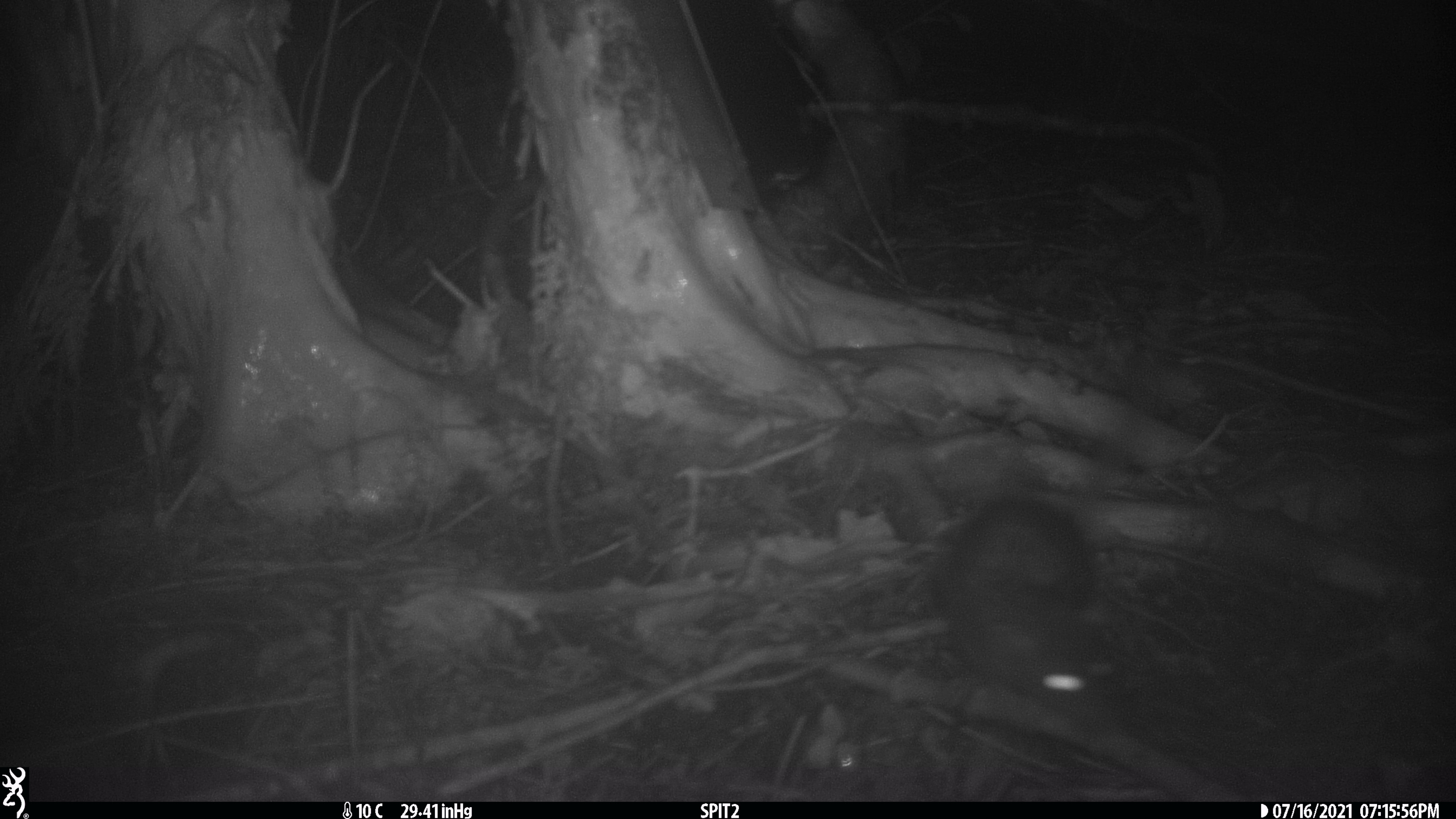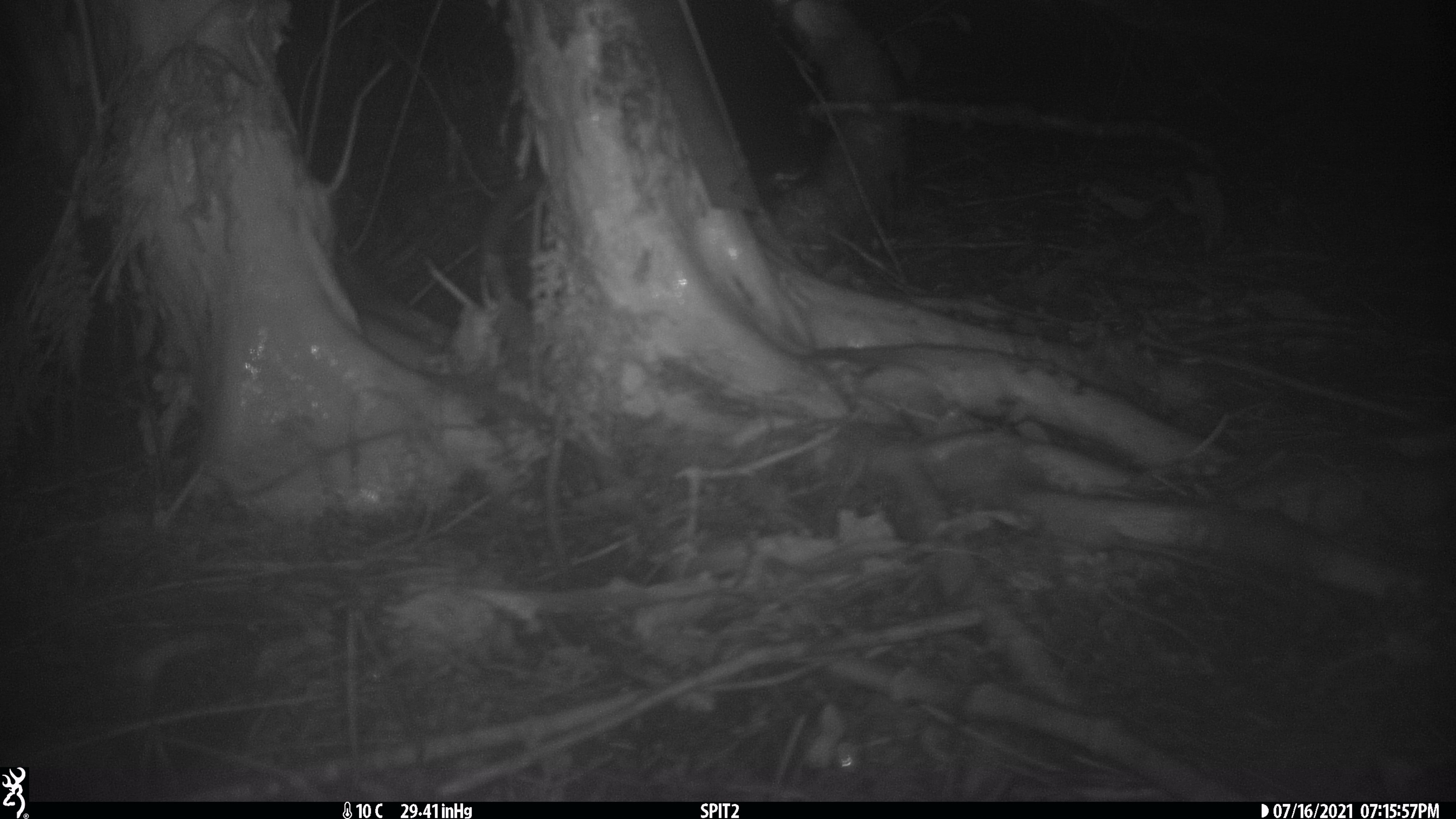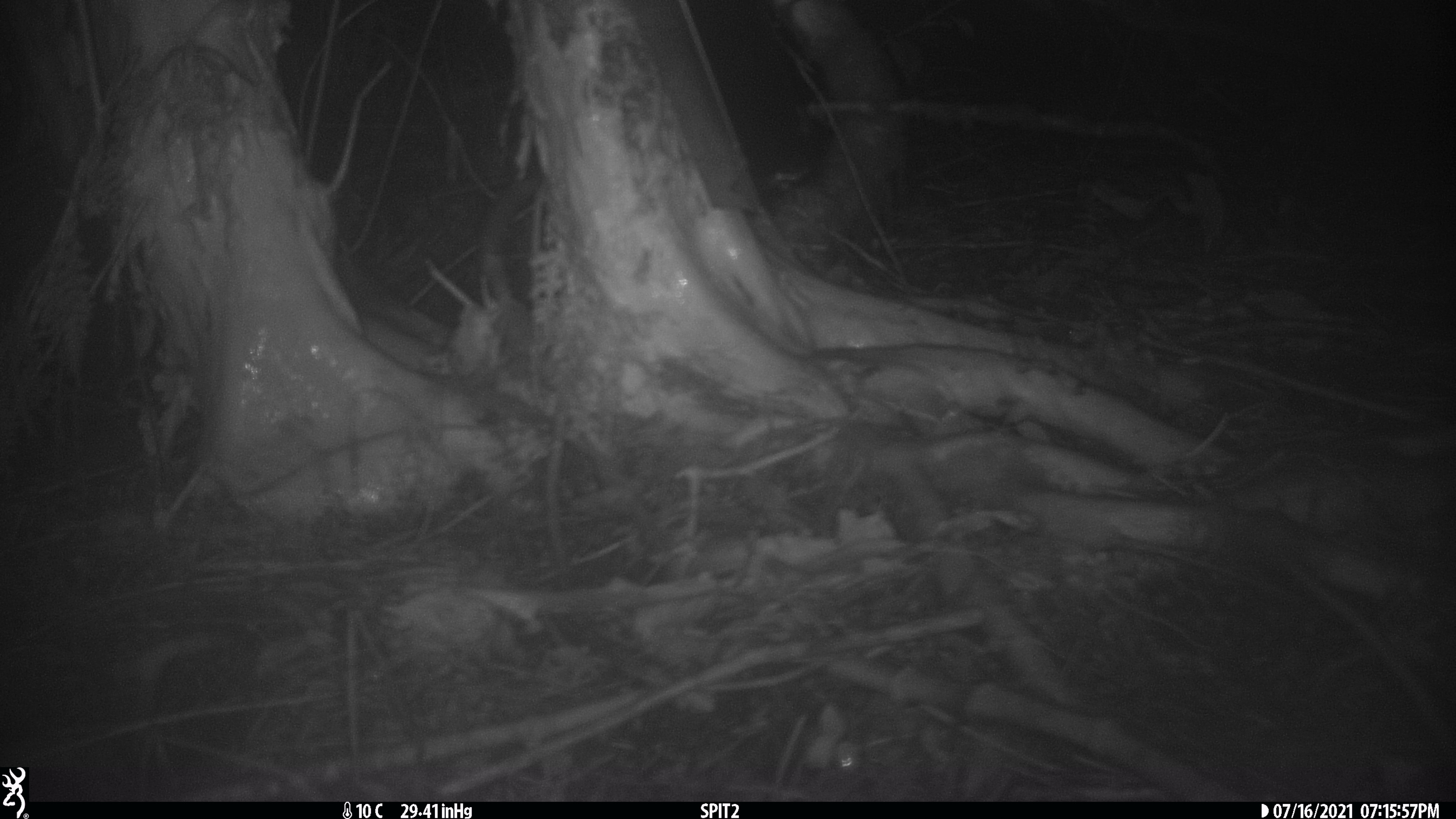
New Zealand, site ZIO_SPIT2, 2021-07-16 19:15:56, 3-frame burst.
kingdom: Animalia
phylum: Chordata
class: Mammalia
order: Rodentia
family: Muridae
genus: Rattus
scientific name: Rattus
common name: rat